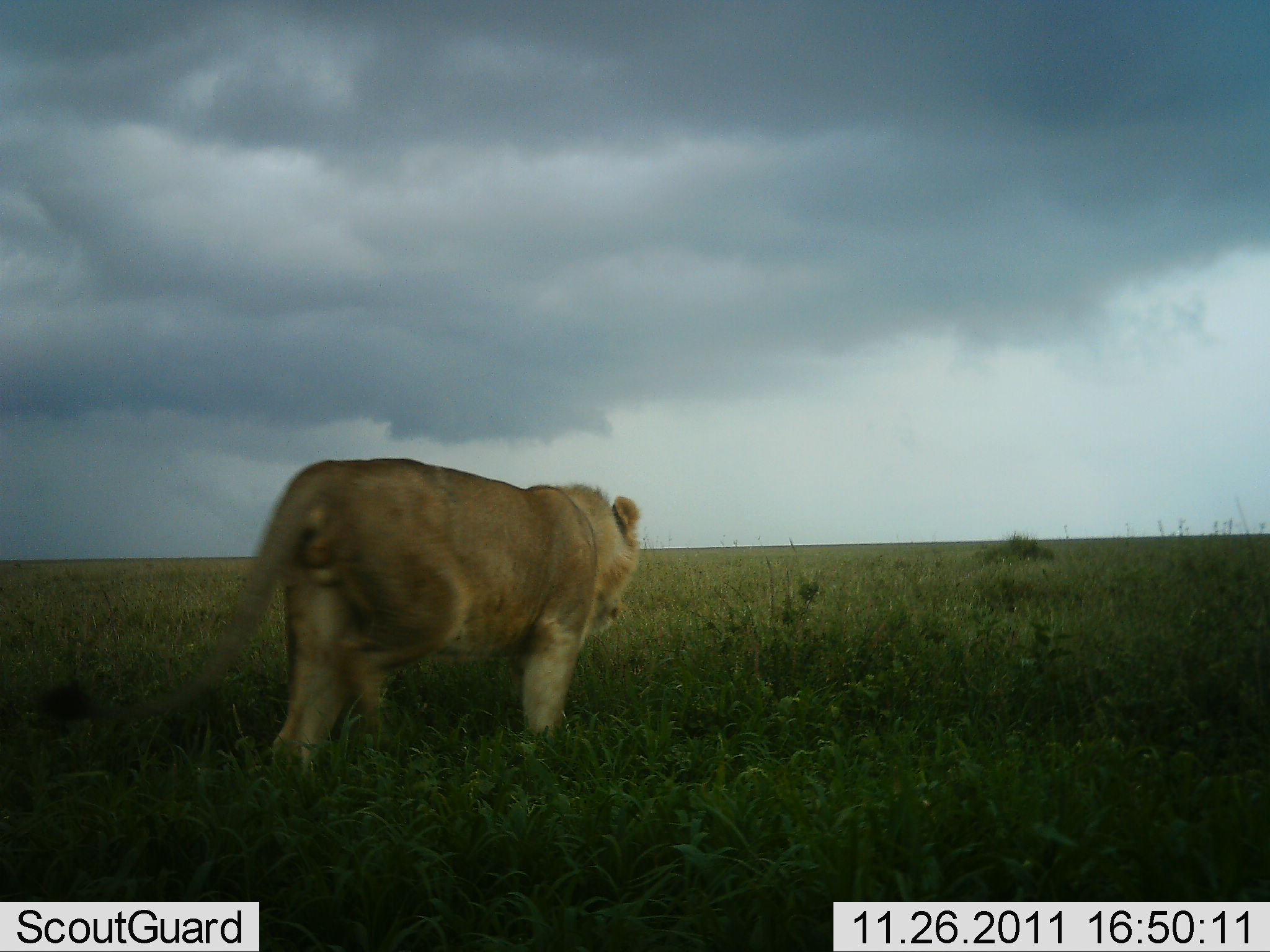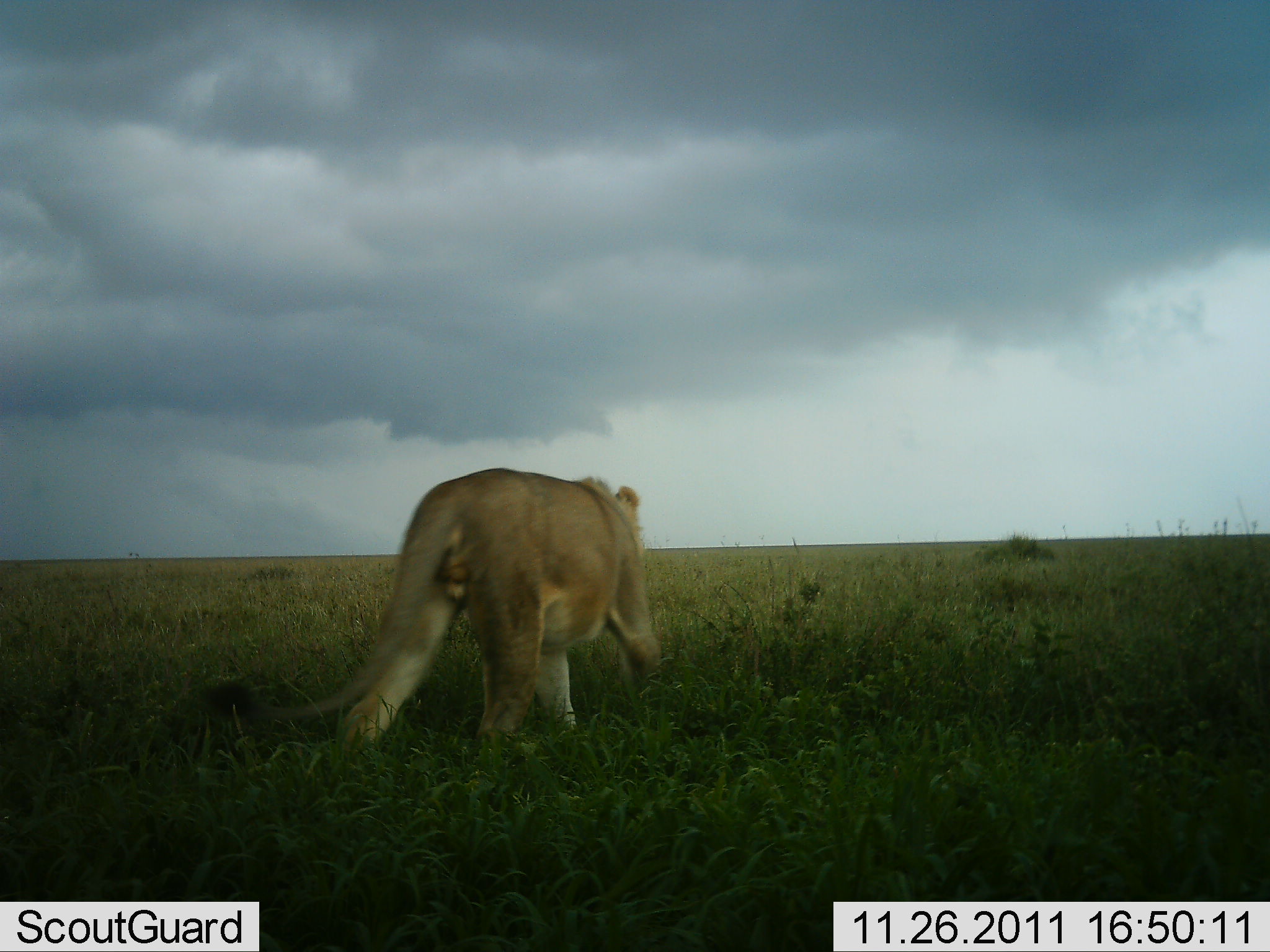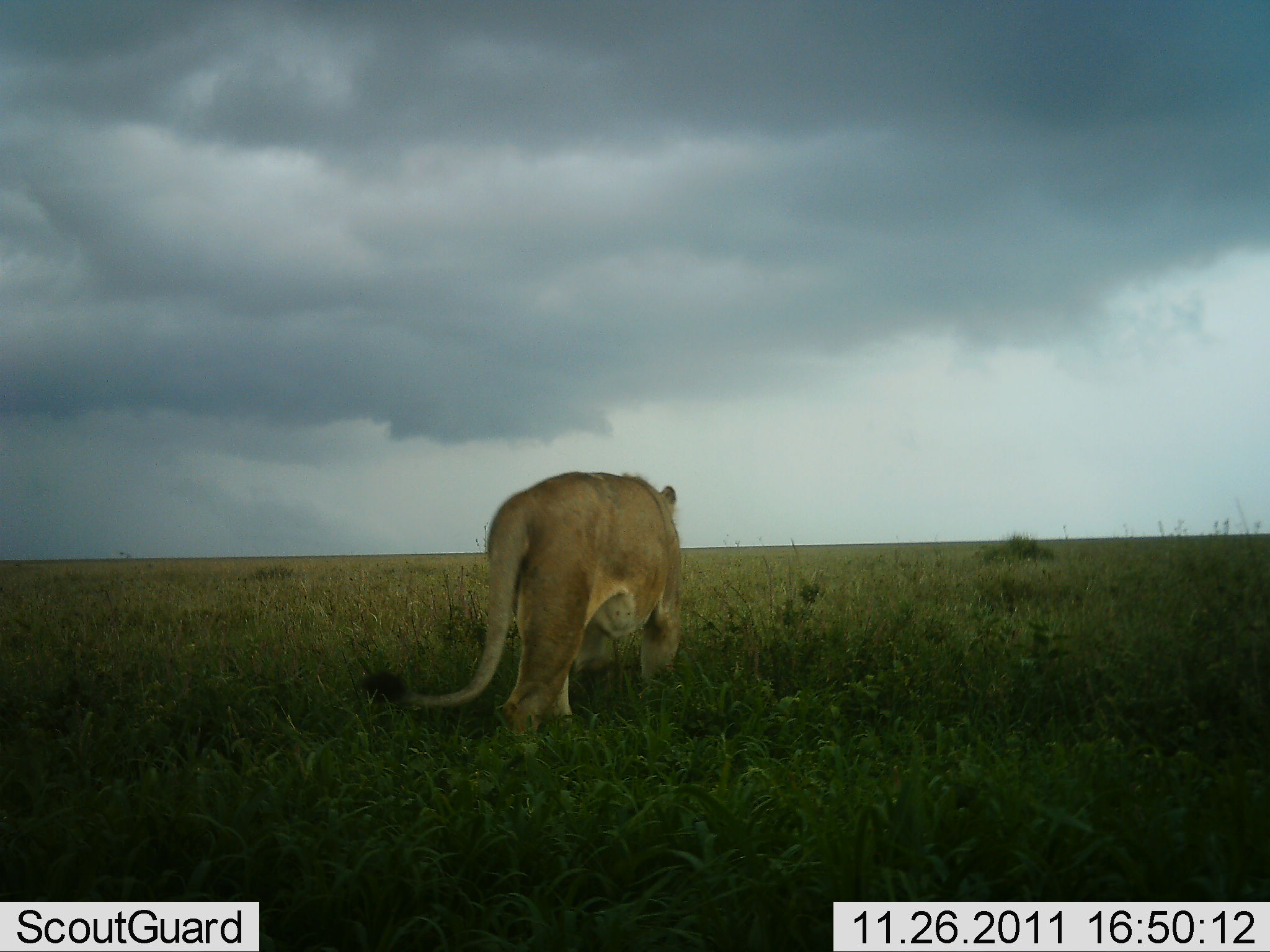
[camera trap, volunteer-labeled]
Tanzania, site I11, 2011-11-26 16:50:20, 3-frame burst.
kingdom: Animalia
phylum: Chordata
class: Mammalia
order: Carnivora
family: Felidae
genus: Panthera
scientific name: Panthera leo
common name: lion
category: lionfemale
Lionfemale (lion) (Panthera leo), count 1. Behavior (volunteer vote fractions): standing 6%, resting 0%, moving 100%, interacting 0%. Young present (vote fraction): 0%. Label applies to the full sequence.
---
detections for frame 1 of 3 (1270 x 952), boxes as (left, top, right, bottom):
animal: (29, 455, 644, 796)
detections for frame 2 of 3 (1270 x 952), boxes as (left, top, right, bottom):
animal: (205, 466, 664, 760)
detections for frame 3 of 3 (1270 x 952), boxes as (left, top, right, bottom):
animal: (360, 469, 685, 747)